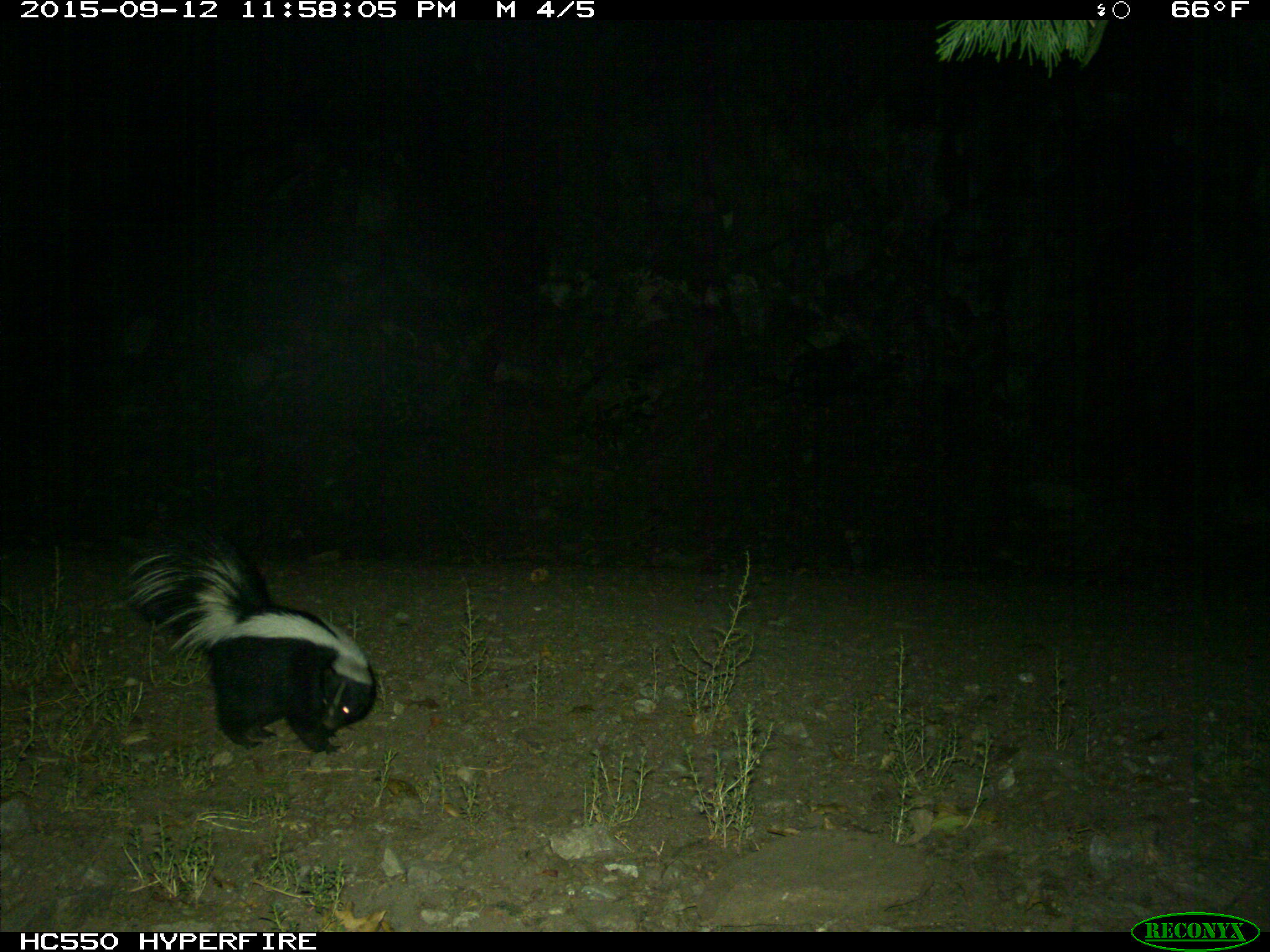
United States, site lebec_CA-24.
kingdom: Animalia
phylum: Chordata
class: Mammalia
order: Carnivora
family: Mephitidae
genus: Mephitis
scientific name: Mephitis mephitis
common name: striped skunk